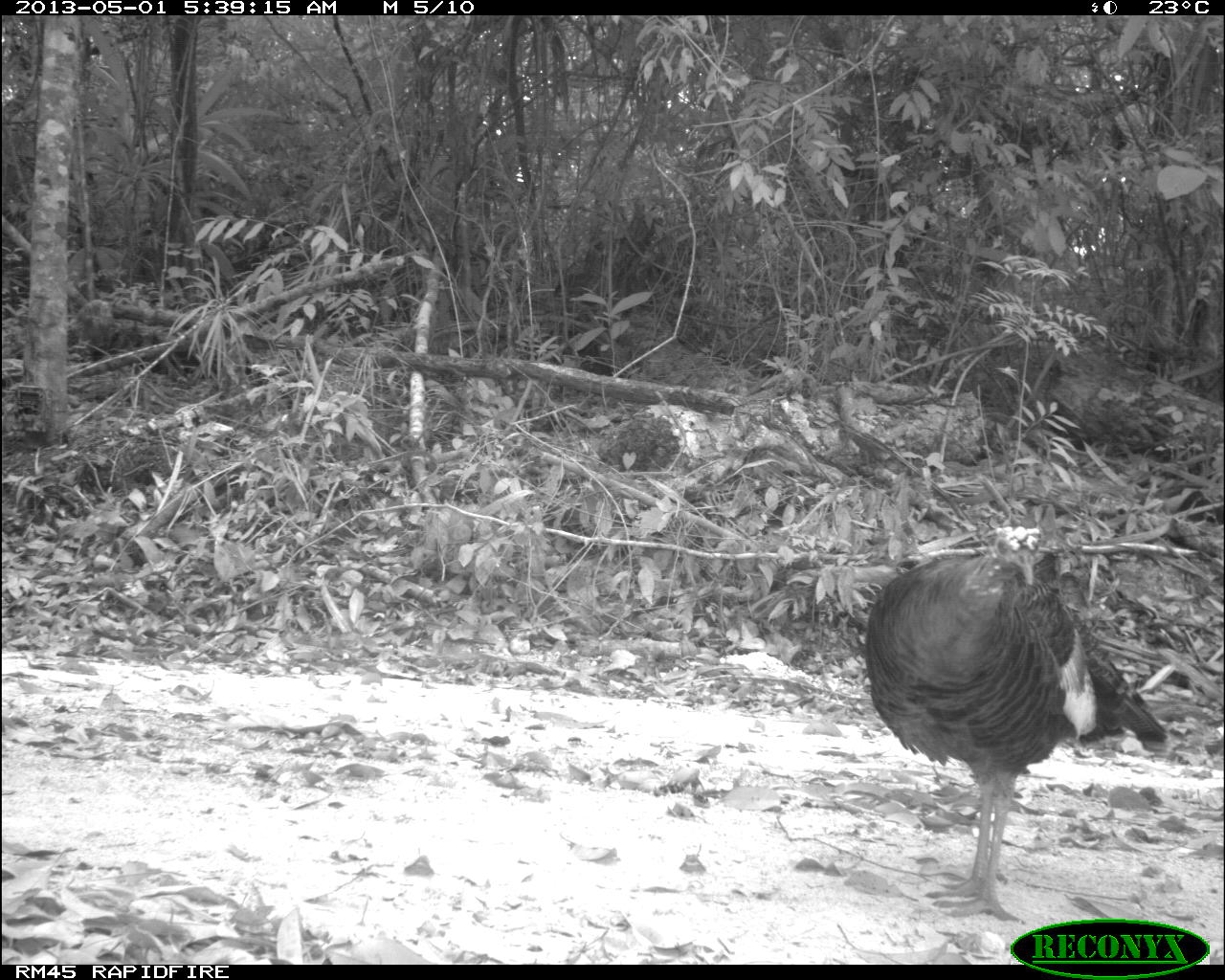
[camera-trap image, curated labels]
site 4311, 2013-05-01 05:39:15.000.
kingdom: Animalia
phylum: Chordata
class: Aves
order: Galliformes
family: Phasianidae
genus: Meleagris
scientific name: Meleagris ocellata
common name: ocellated turkey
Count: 1.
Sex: female.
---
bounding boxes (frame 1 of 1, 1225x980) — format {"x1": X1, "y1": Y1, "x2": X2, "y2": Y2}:
meleagris ocellata: {"x1": 861, "y1": 539, "x2": 1169, "y2": 918}